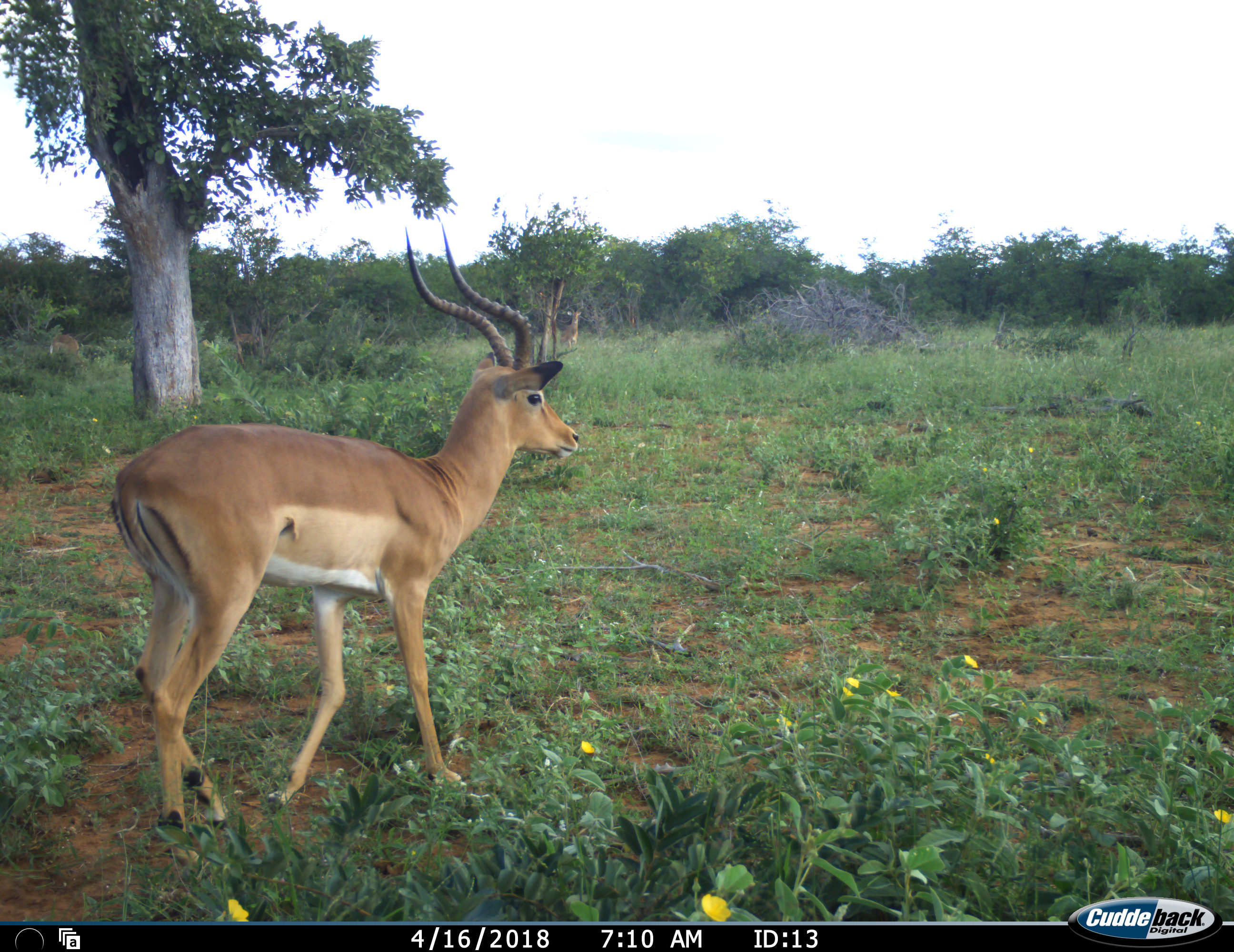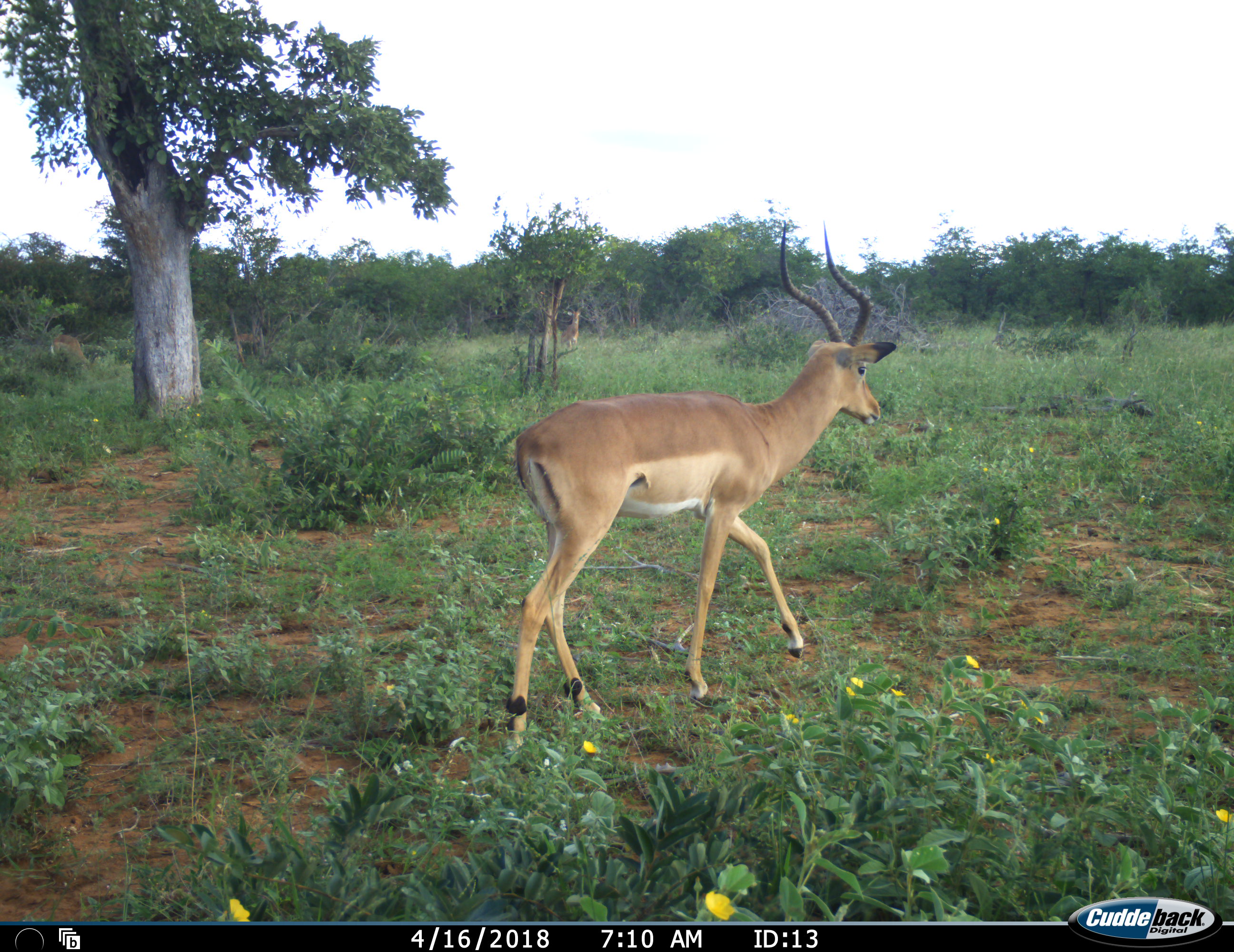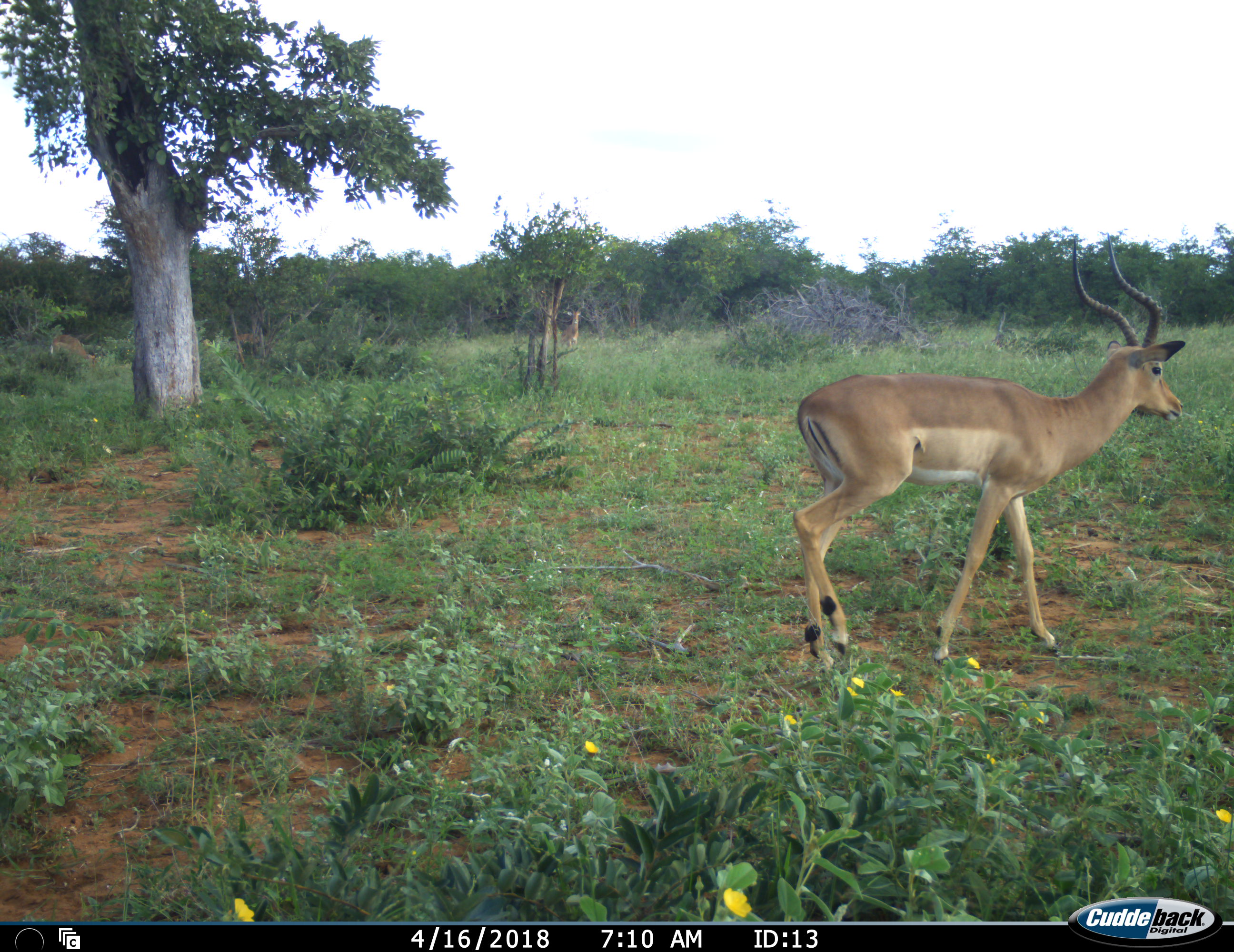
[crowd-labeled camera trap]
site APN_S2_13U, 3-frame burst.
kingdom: Animalia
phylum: Chordata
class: Mammalia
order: Artiodactyla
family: Bovidae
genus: Aepyceros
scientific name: Aepyceros melampus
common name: impala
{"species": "impala (Aepyceros melampus)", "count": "1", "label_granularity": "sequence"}